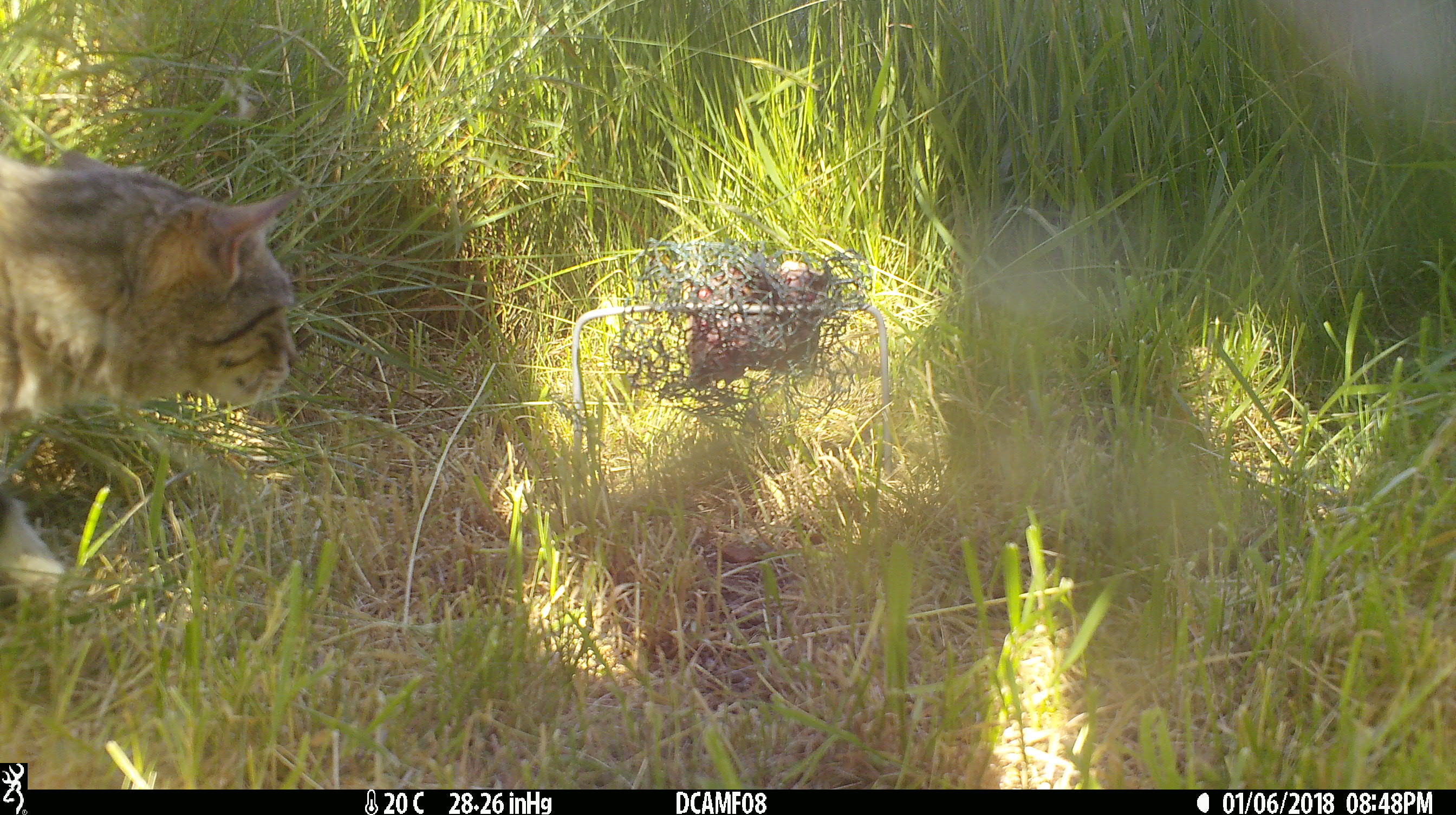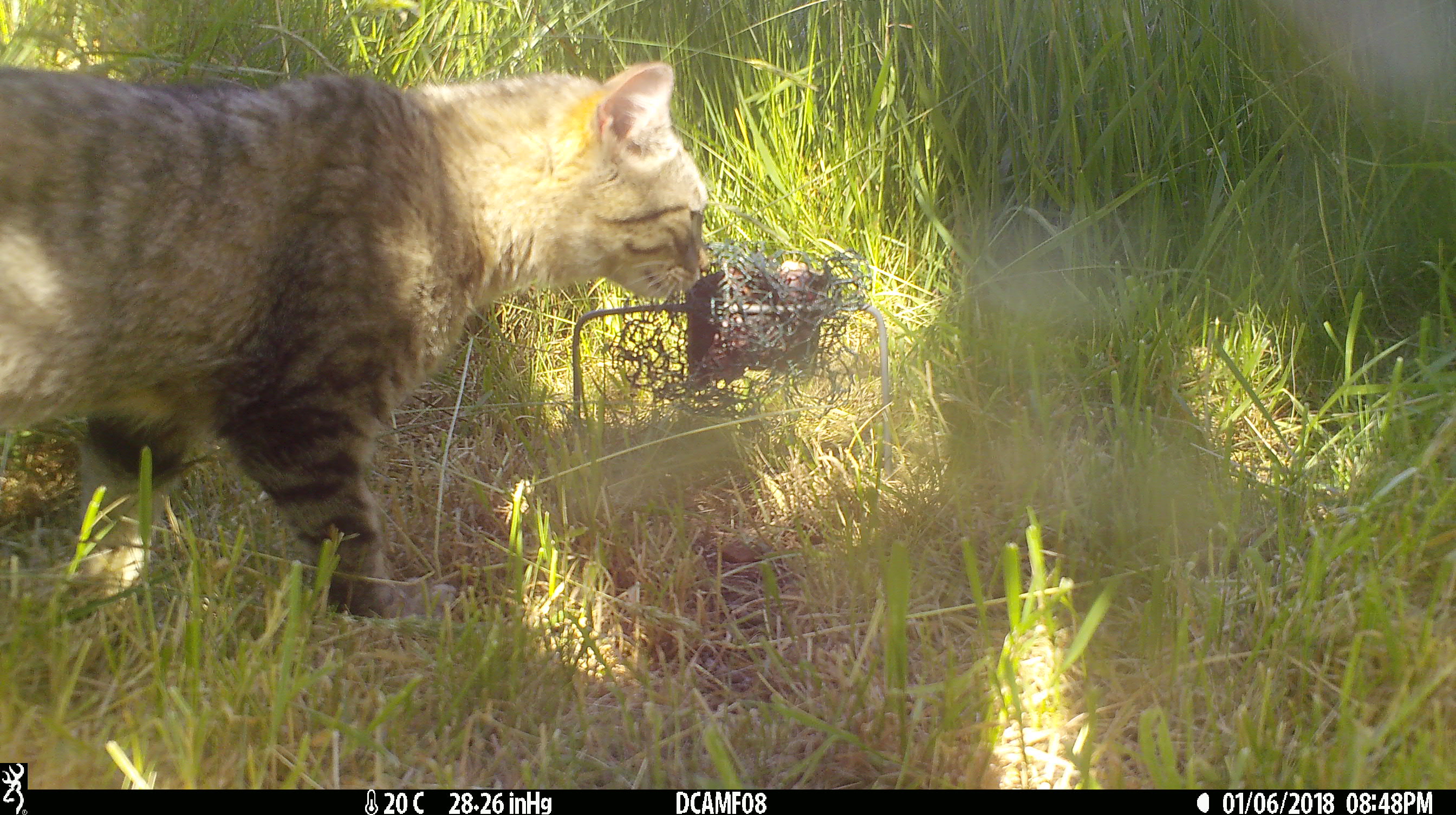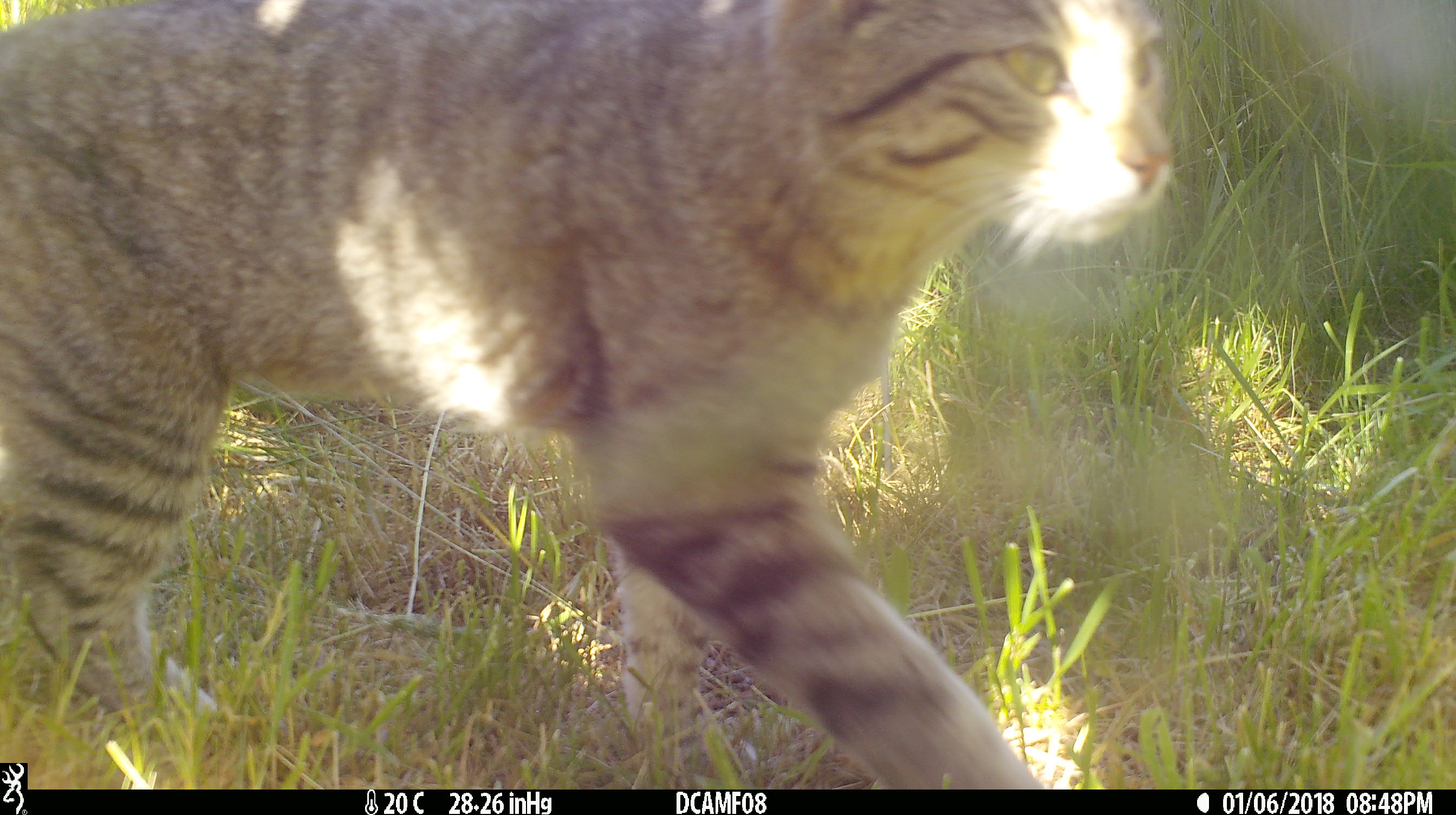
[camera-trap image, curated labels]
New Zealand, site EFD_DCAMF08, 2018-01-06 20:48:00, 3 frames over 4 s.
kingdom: Animalia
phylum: Chordata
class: Mammalia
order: Carnivora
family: Felidae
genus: Felis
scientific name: Felis catus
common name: domestic cat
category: cat